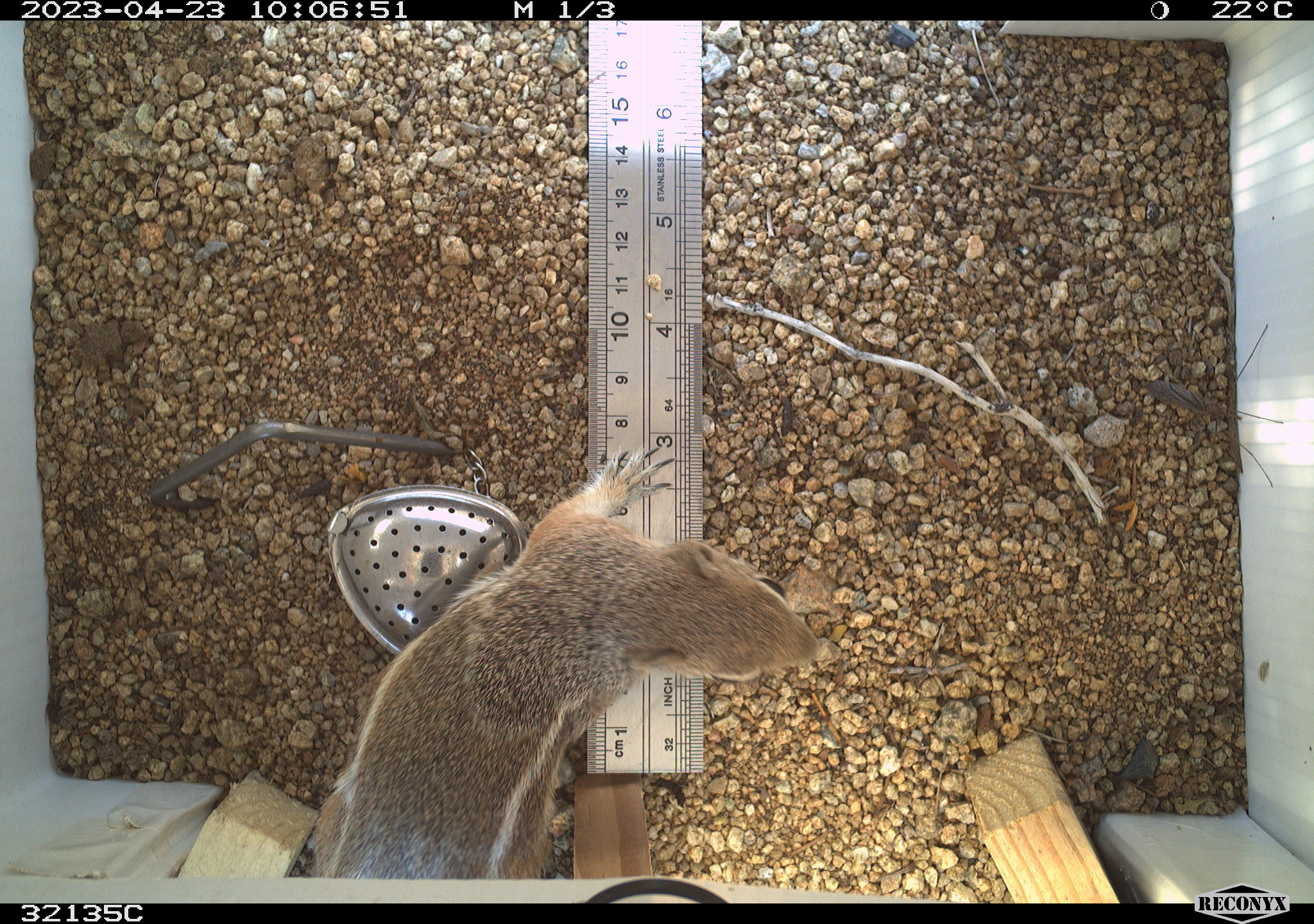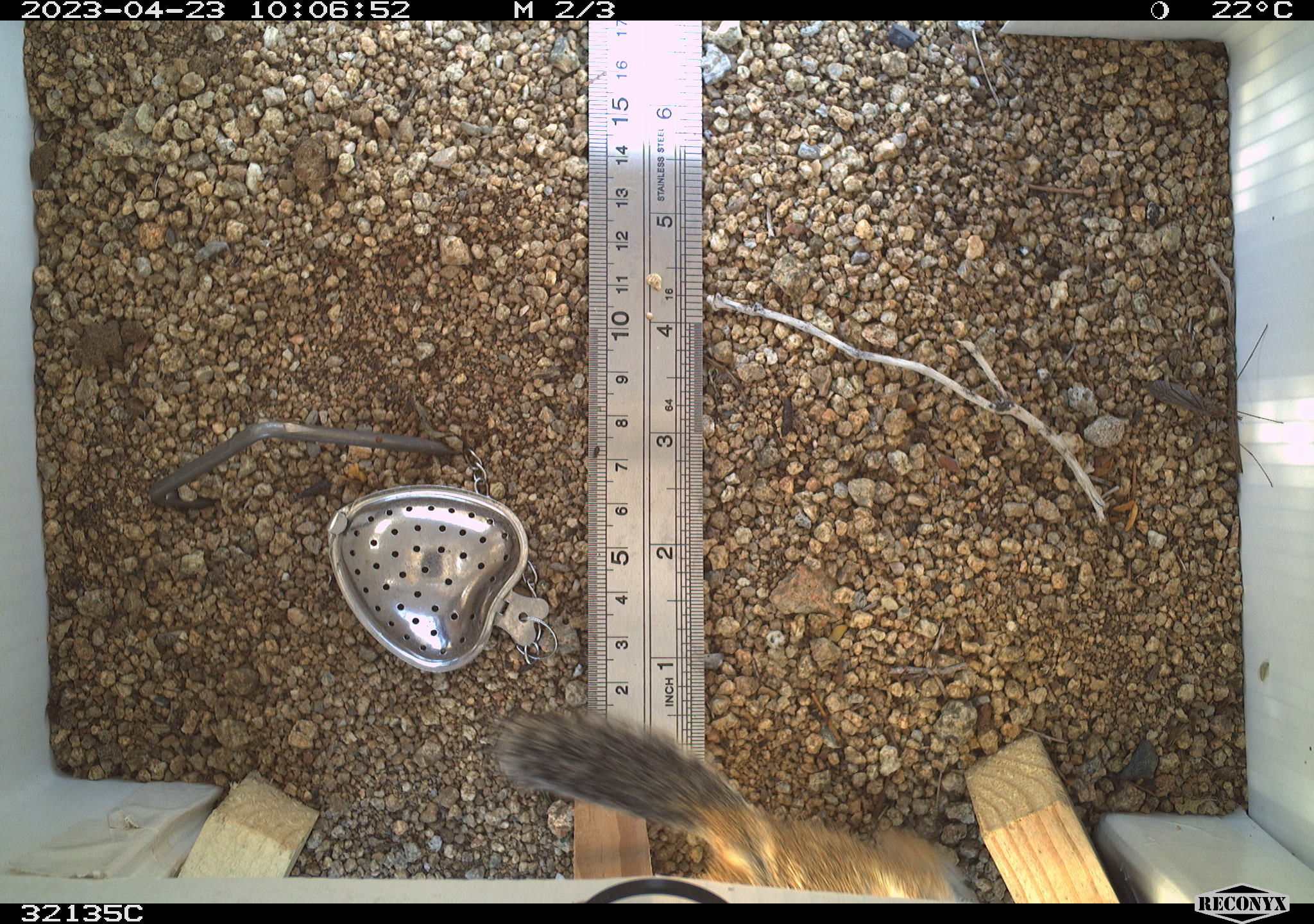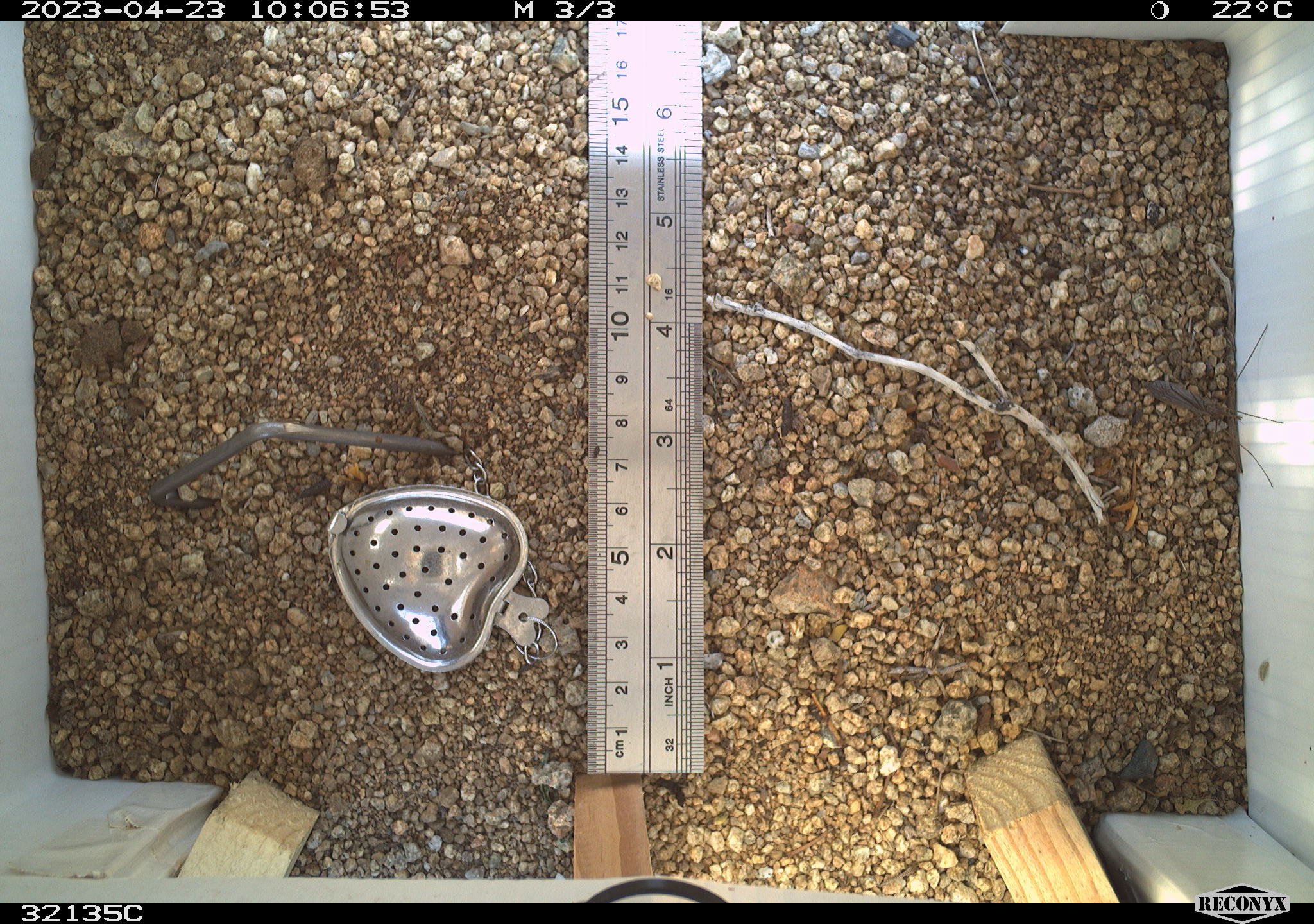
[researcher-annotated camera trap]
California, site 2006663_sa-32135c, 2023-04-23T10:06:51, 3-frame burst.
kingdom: Animalia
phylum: Chordata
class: Mammalia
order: Rodentia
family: Sciuridae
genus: Ammospermophilus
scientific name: Ammospermophilus leucurus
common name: white-tailed antelope squirrel